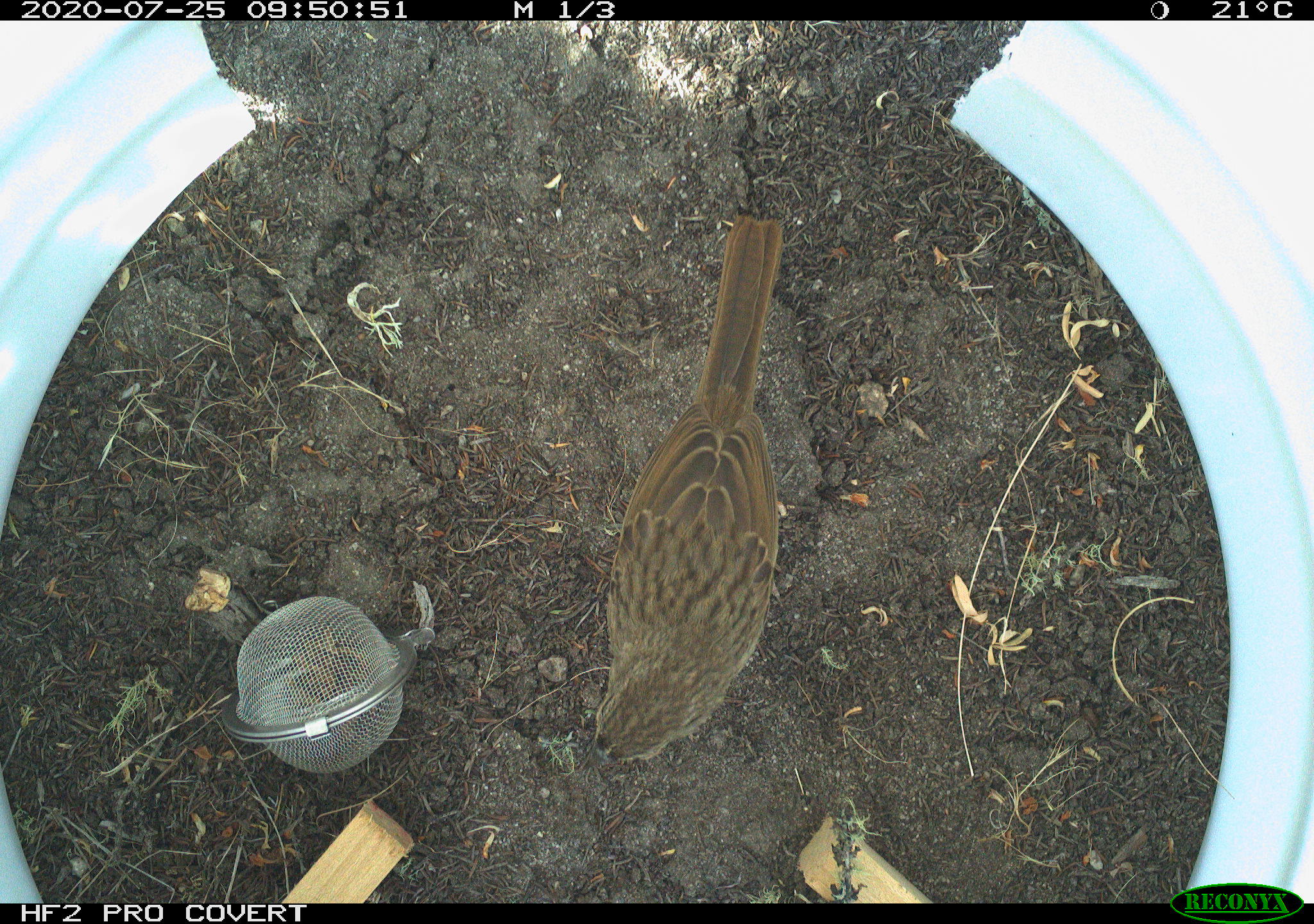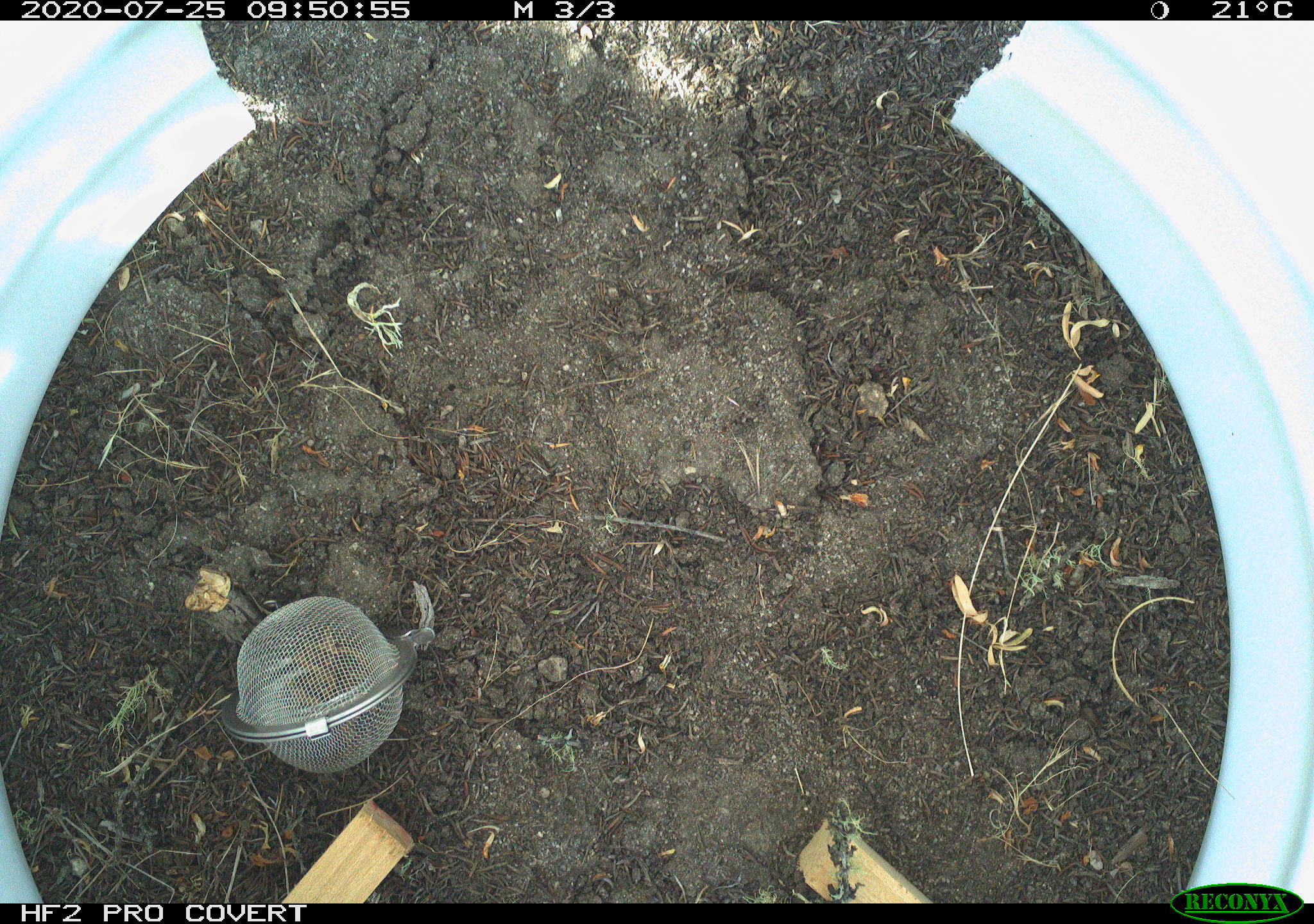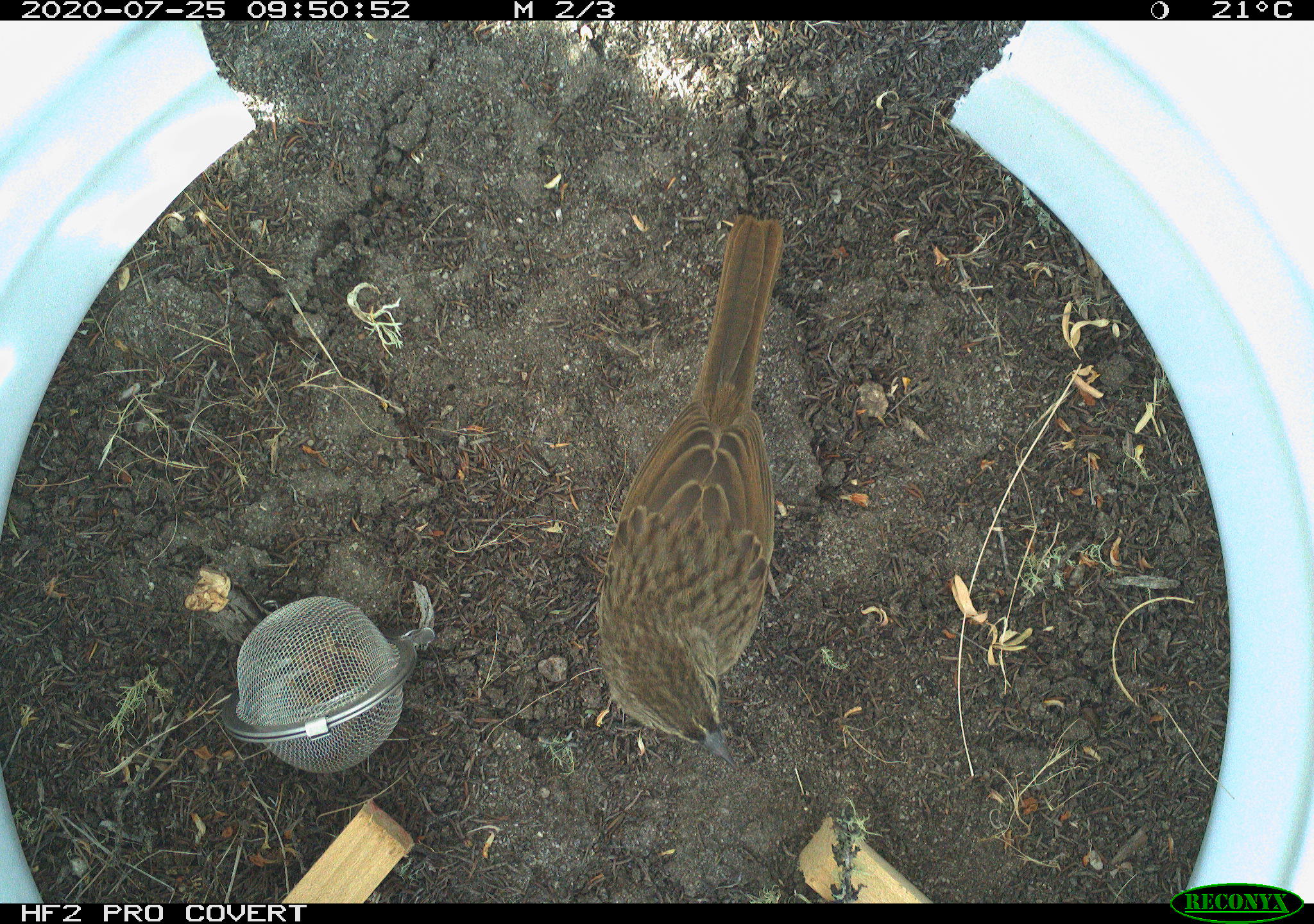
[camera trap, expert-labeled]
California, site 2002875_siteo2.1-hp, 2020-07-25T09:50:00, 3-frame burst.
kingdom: Animalia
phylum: Chordata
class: Aves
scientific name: Aves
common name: bird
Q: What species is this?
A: Bird (Aves).